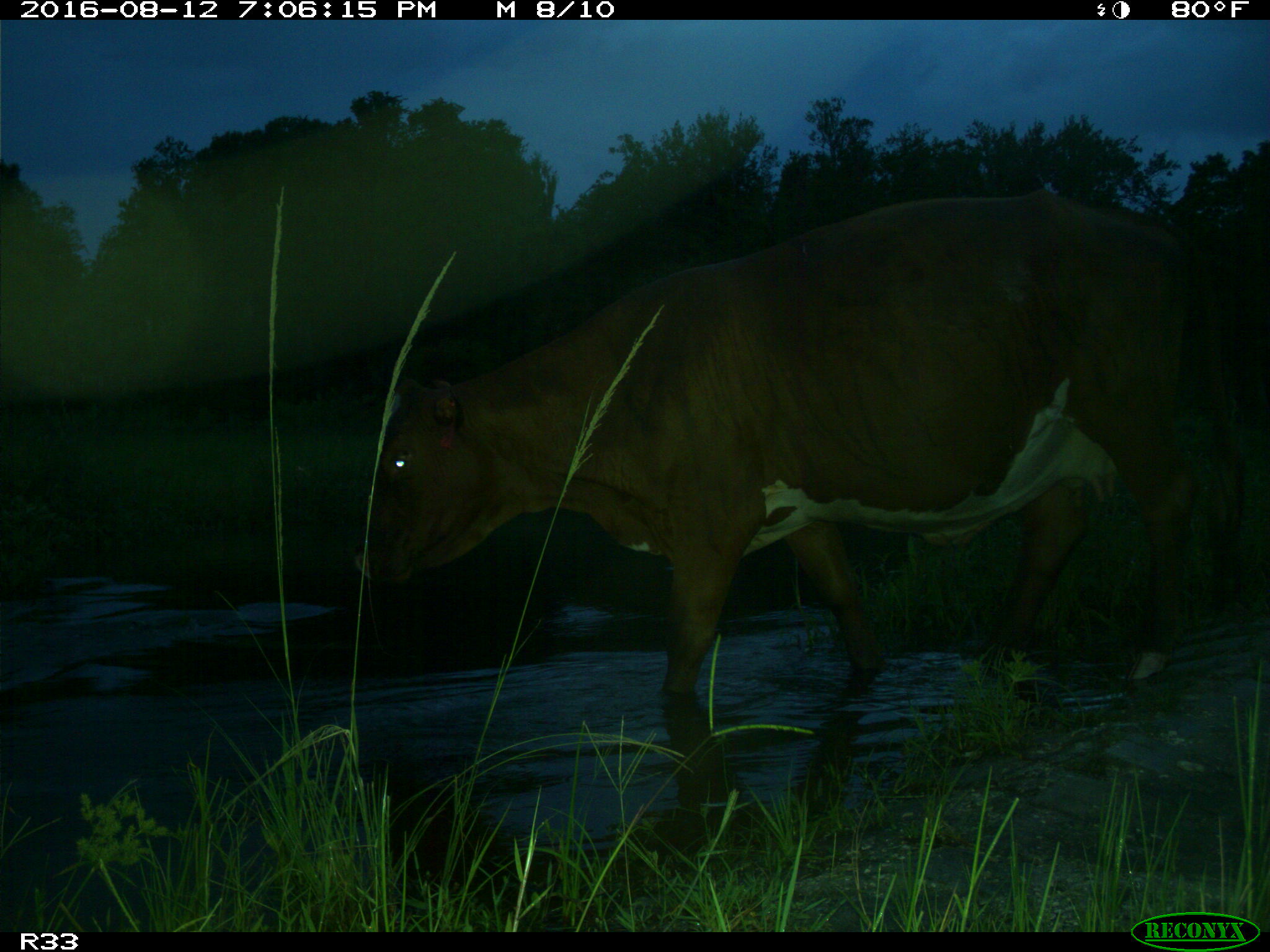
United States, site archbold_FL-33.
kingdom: Animalia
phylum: Chordata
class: Mammalia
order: Artiodactyla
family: Bovidae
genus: Bos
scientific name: Bos taurus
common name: domestic cow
Bos taurus (domestic cow).